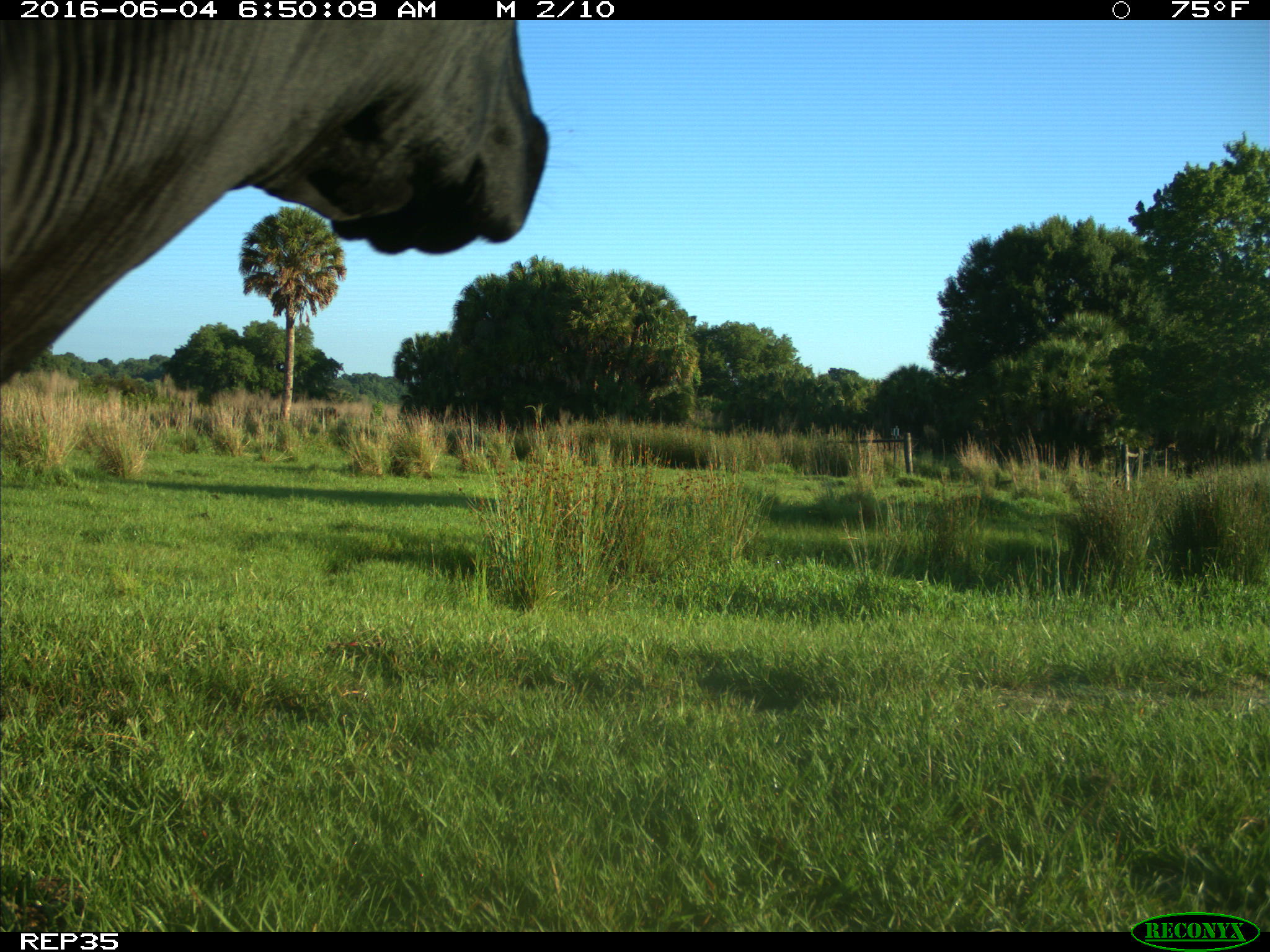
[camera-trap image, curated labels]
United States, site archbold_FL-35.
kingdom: Animalia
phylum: Chordata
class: Mammalia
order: Artiodactyla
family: Bovidae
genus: Bos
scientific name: Bos taurus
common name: domestic cow